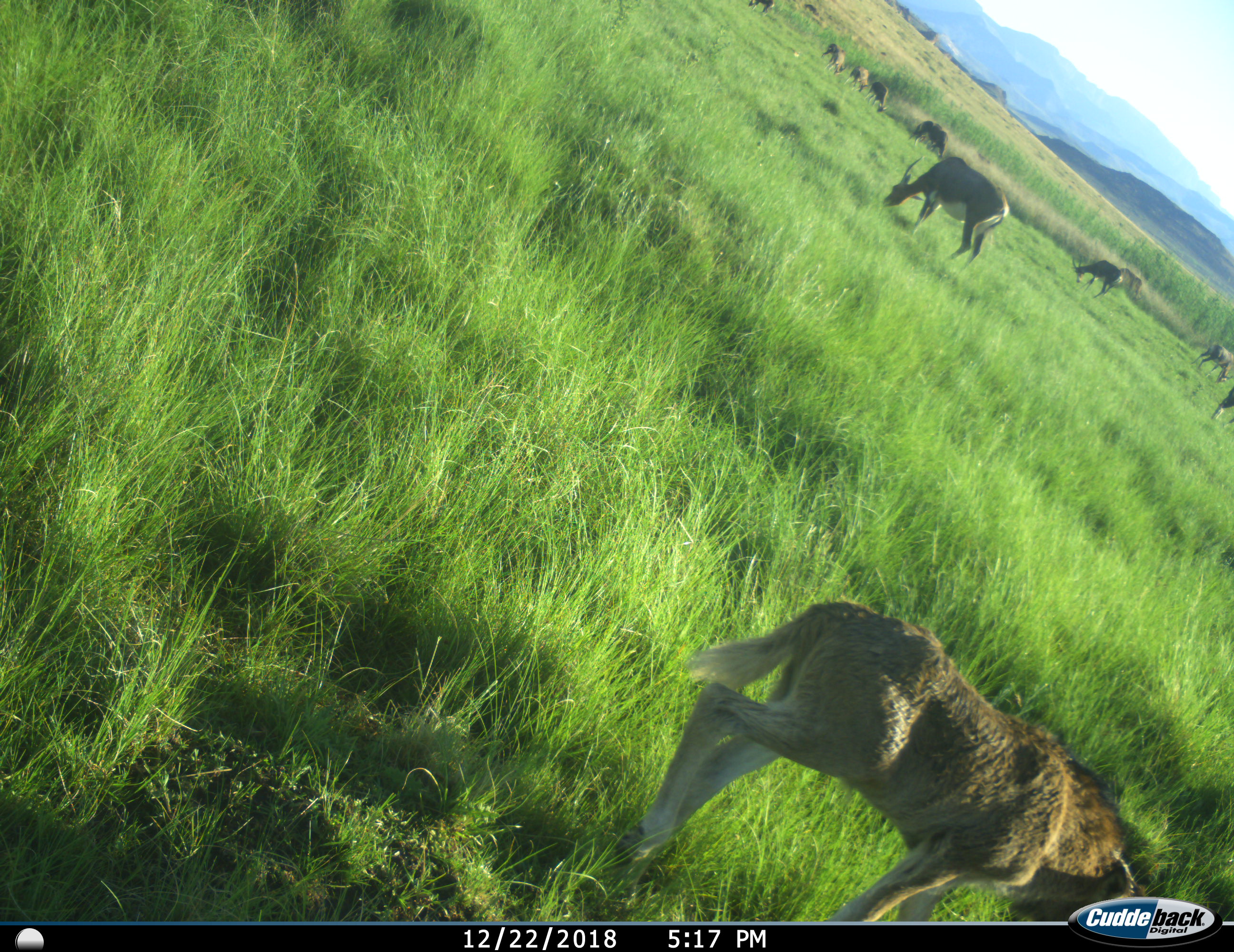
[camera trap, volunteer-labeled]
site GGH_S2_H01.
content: unidentified animal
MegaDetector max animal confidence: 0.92